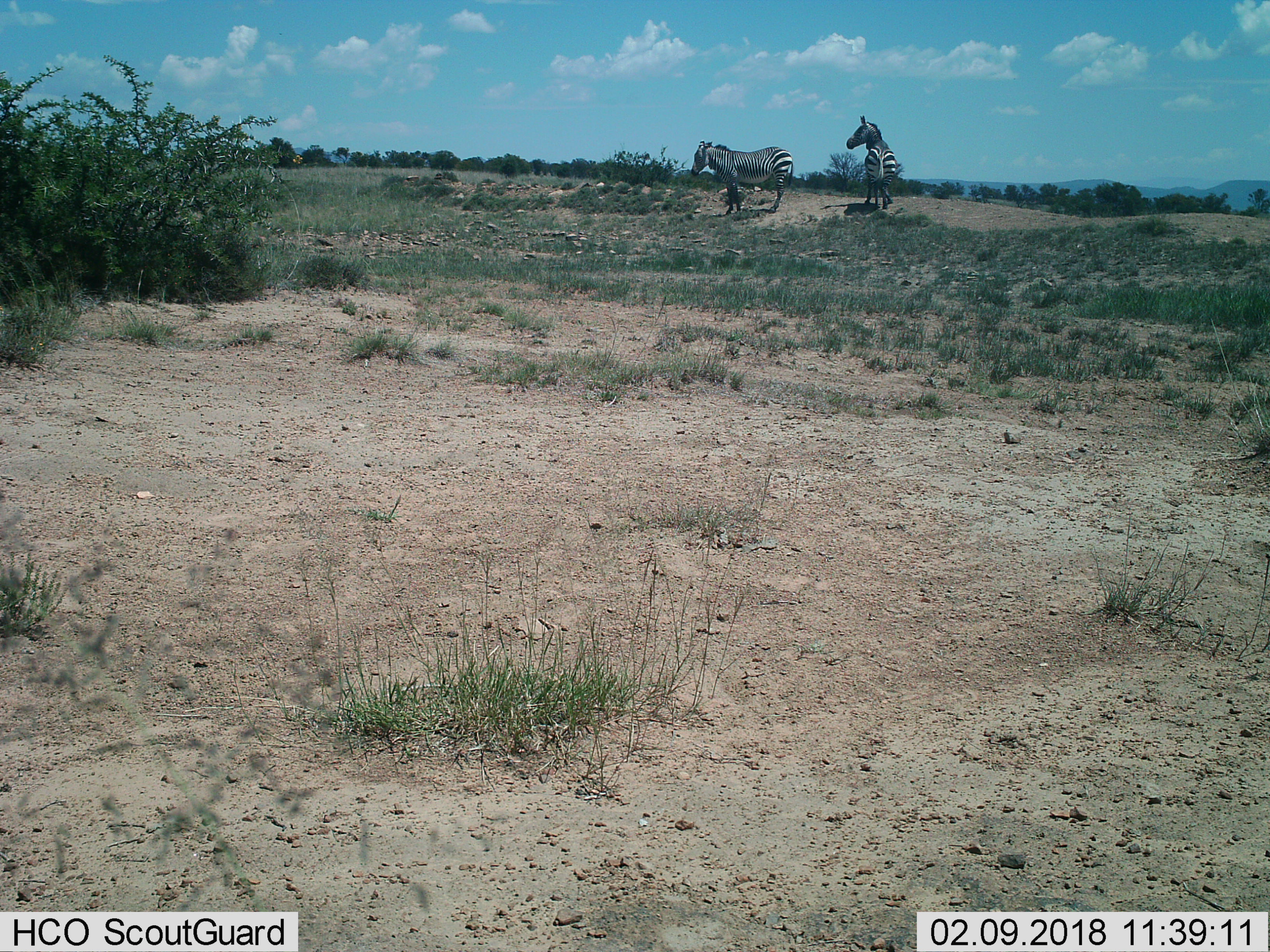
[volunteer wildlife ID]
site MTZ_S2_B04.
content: unidentified animal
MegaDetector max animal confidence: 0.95